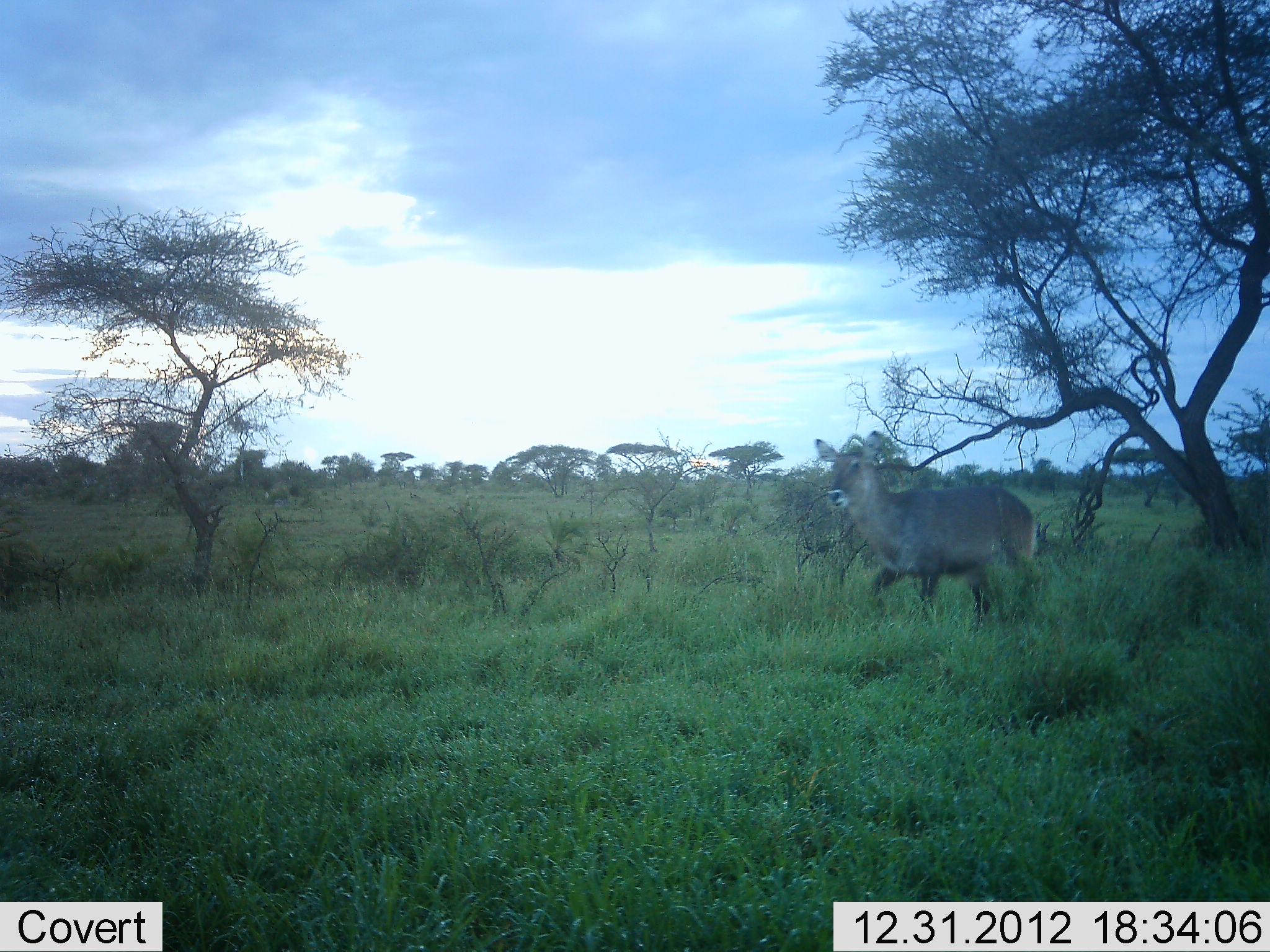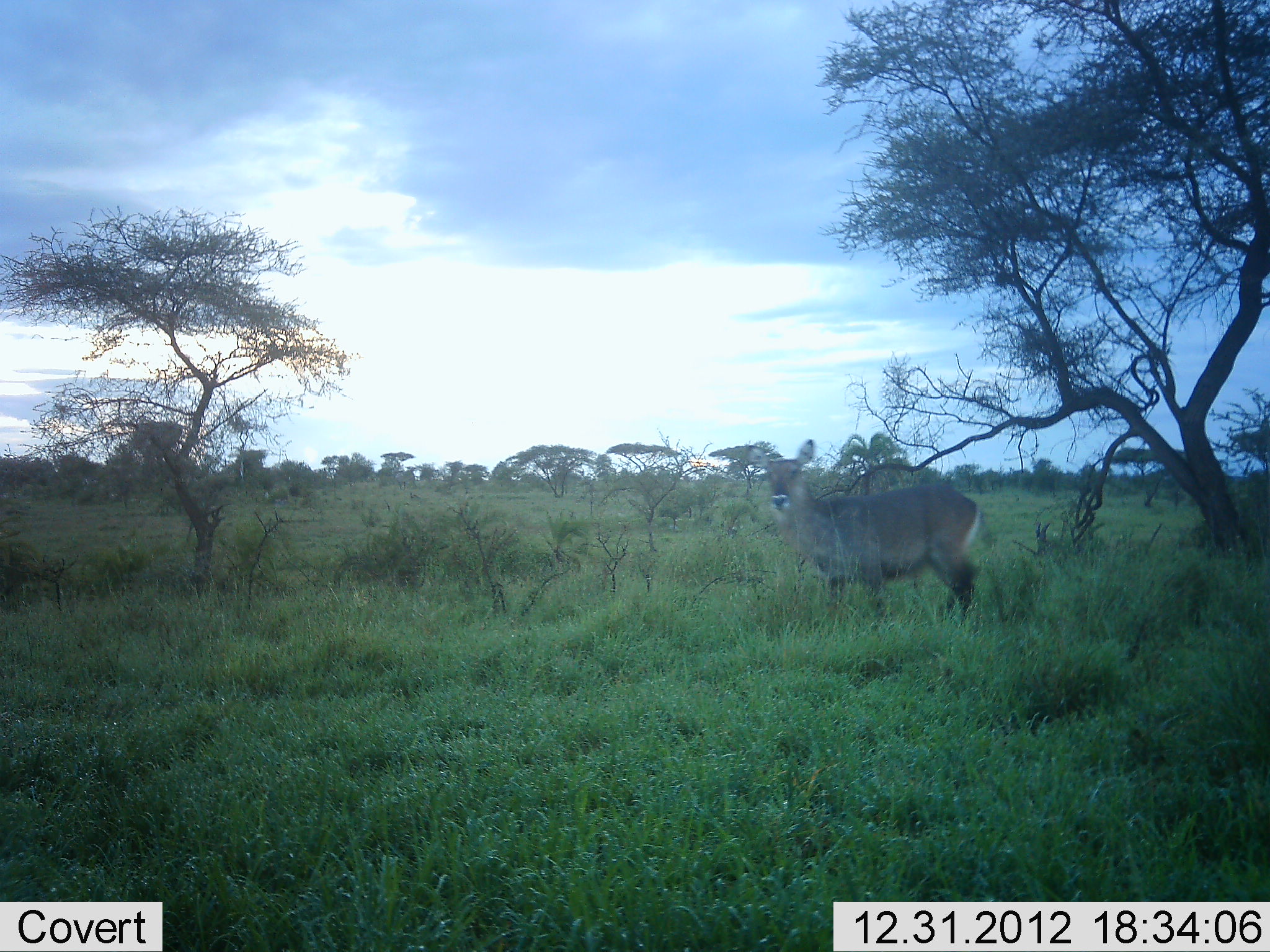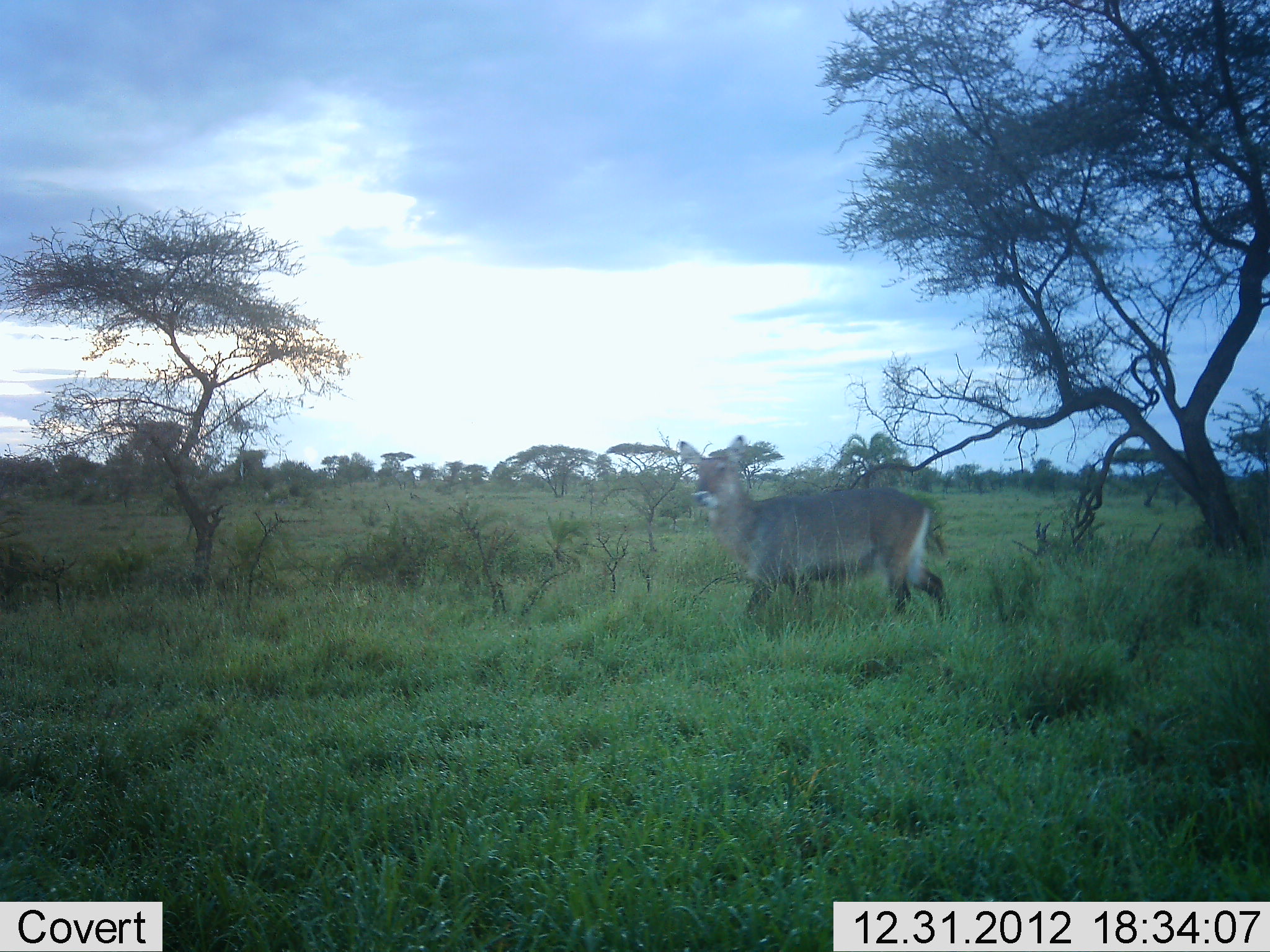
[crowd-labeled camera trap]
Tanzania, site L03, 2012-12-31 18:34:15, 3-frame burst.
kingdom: Animalia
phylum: Chordata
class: Mammalia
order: Artiodactyla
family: Bovidae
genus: Kobus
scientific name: Kobus ellipsiprymnus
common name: waterbuck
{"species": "waterbuck (Kobus ellipsiprymnus)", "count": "1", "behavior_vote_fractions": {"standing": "25%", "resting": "0%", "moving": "80%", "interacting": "0%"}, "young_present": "0%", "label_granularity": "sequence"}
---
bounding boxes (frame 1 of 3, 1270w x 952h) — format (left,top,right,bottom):
animal: (813,428,1038,630)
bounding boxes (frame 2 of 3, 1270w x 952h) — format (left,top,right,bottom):
animal: (746,438,990,624)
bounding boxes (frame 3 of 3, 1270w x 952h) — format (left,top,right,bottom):
animal: (676,433,952,621)